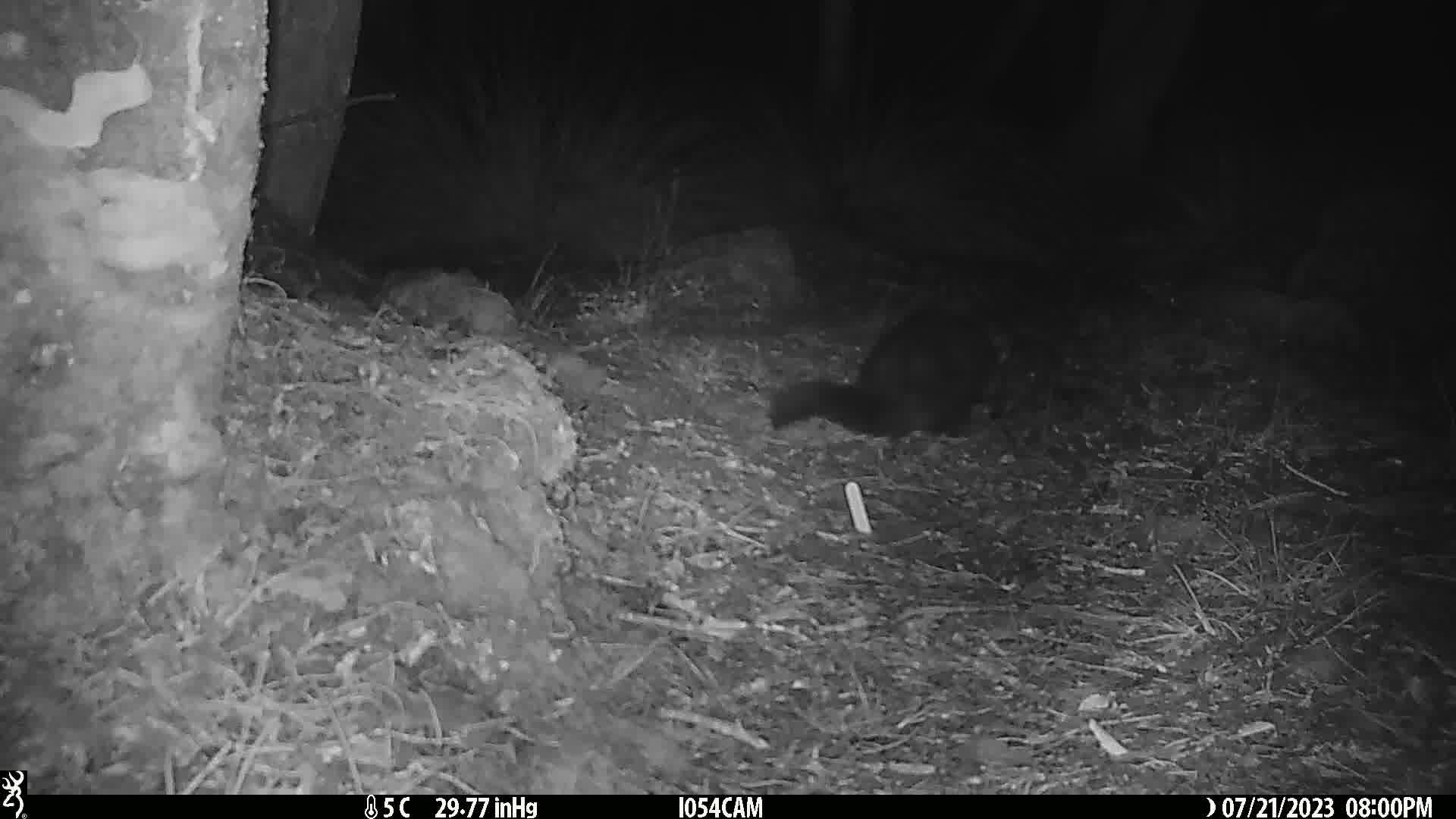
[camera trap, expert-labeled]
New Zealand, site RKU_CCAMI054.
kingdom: Animalia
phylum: Chordata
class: Mammalia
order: Diprotodontia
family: Phalangeridae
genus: Trichosurus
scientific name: Trichosurus vulpecula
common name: common brushtail possum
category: possum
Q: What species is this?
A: Possum (common brushtail possum) (Trichosurus vulpecula).